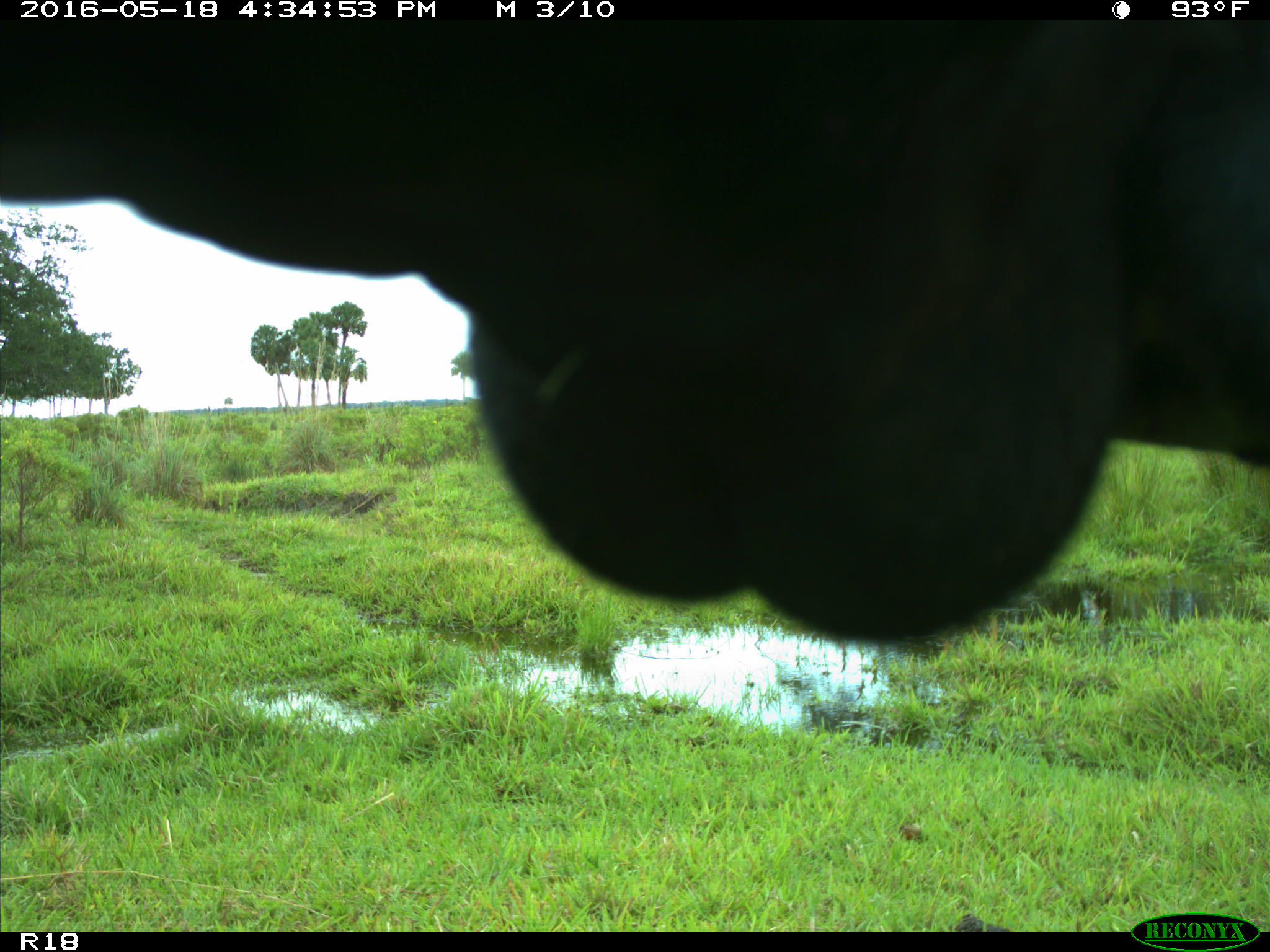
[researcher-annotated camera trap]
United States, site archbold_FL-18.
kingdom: Animalia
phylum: Chordata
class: Mammalia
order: Artiodactyla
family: Bovidae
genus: Bos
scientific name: Bos taurus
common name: domestic cow